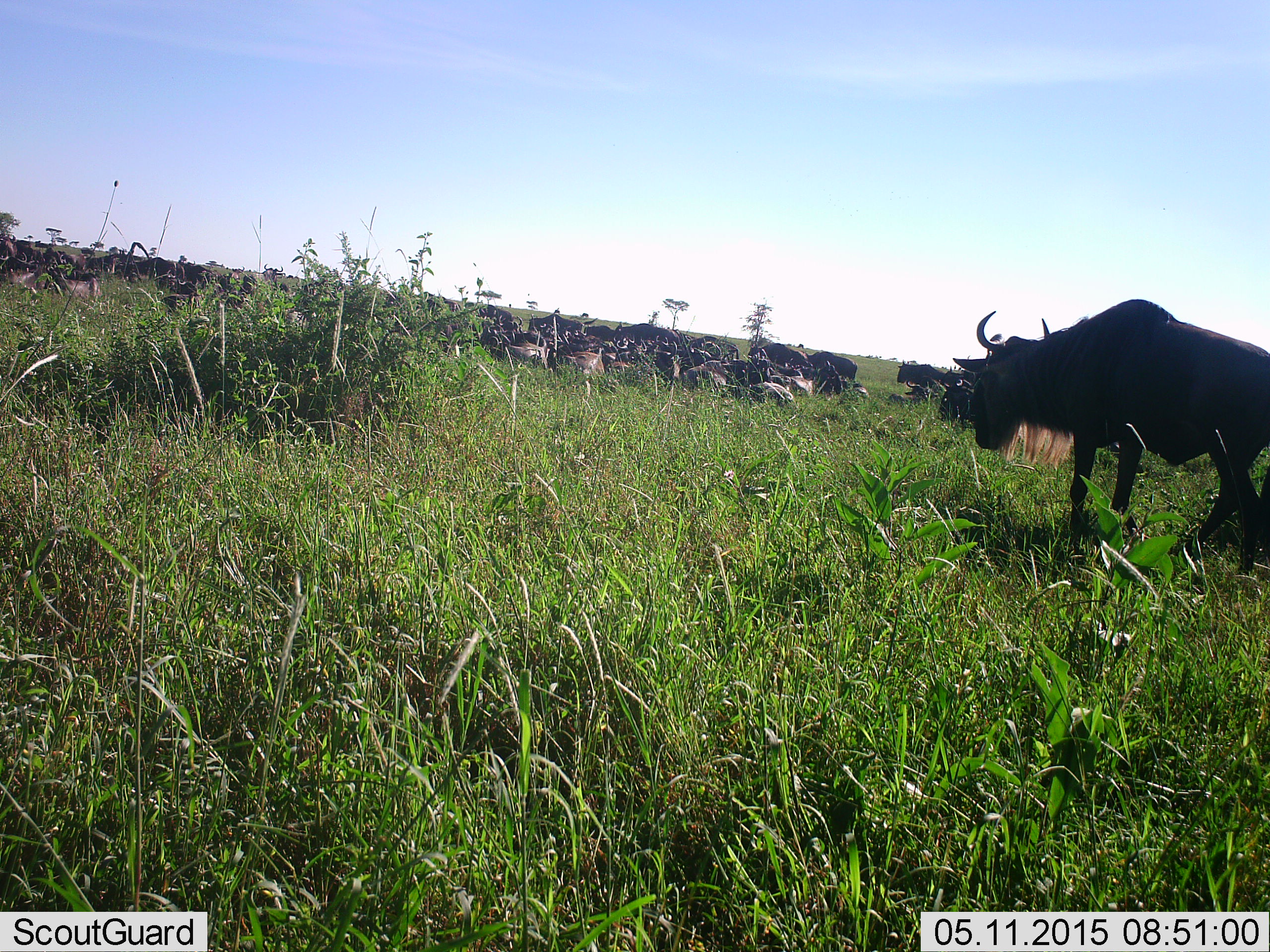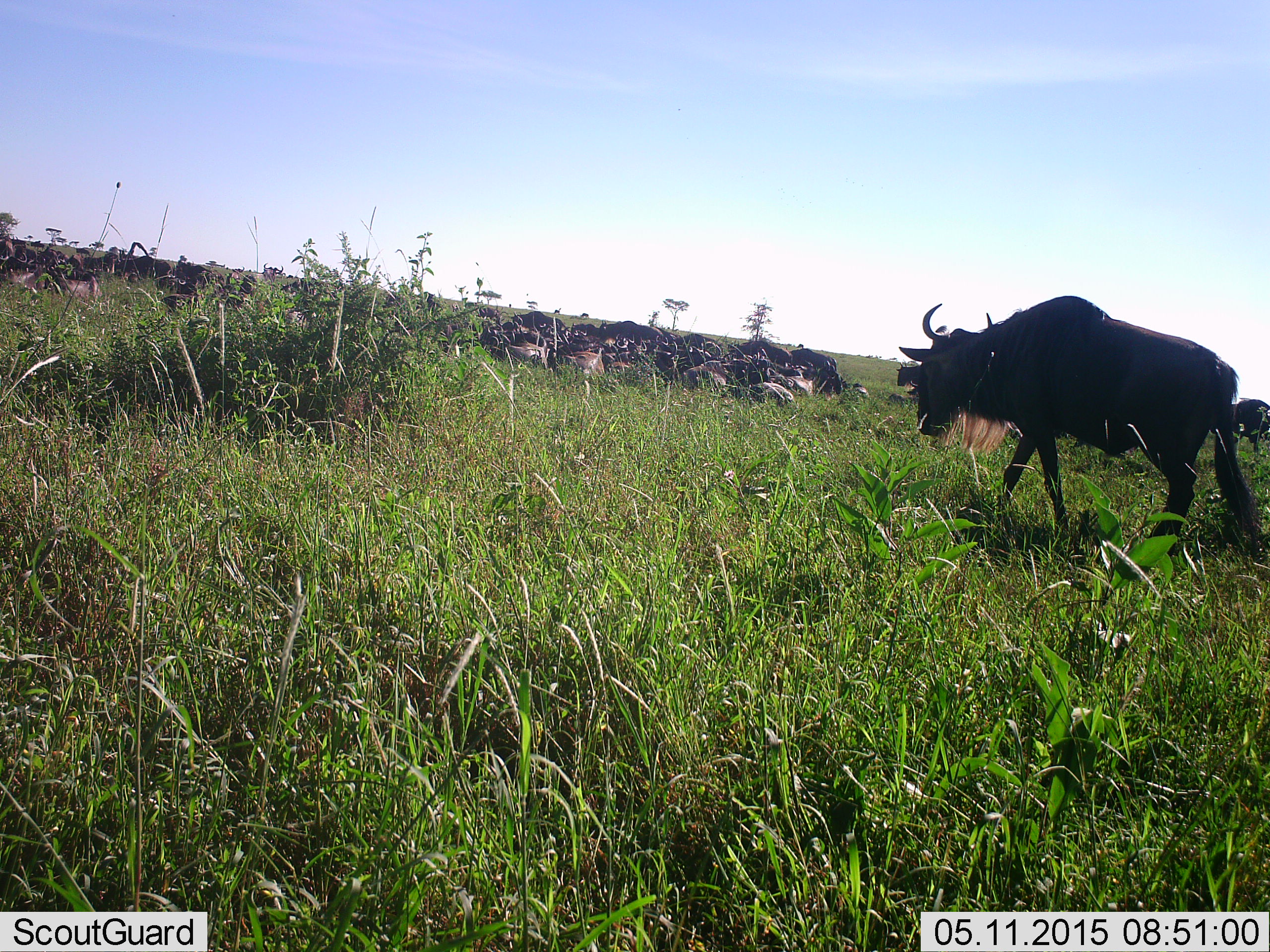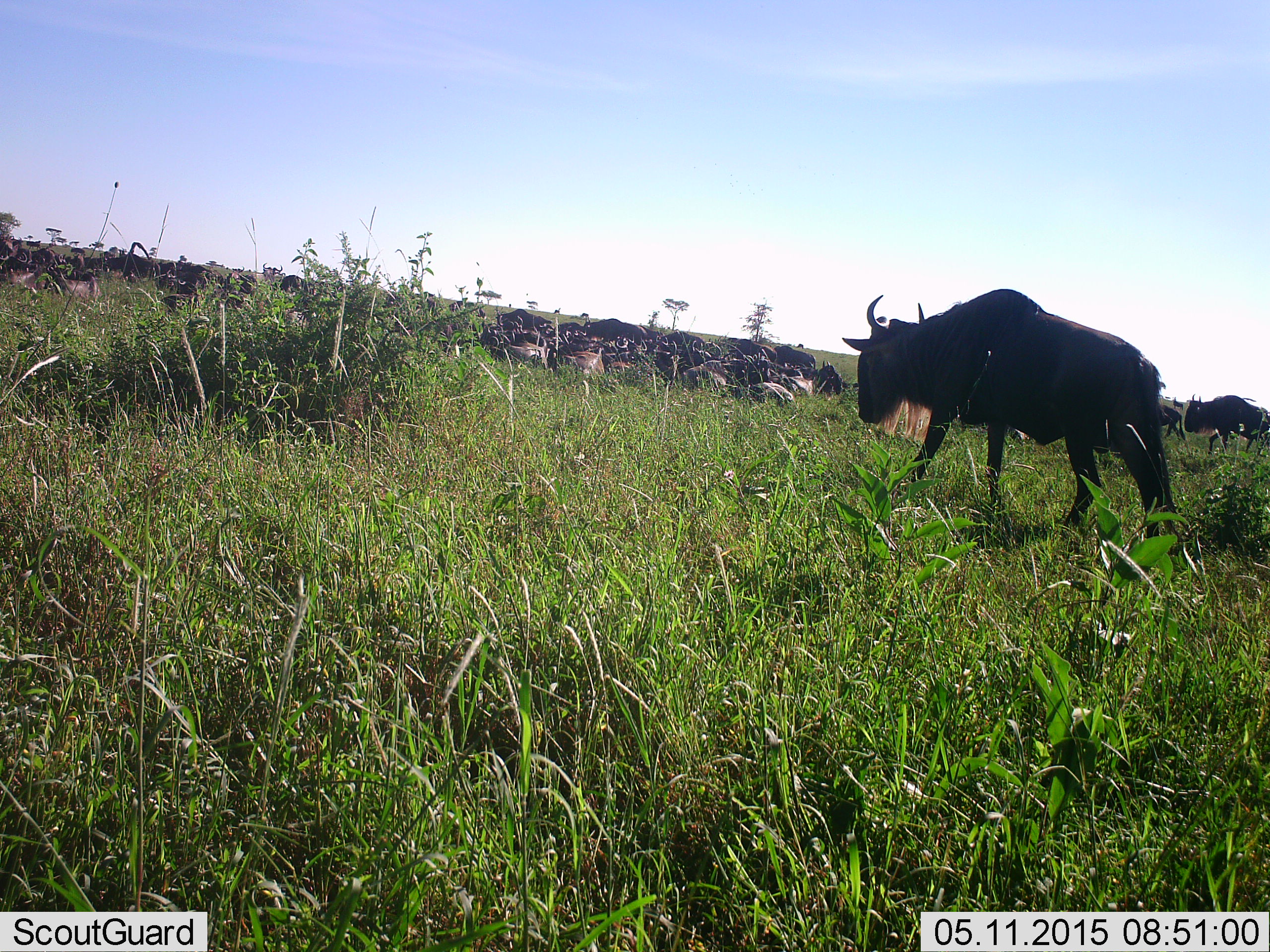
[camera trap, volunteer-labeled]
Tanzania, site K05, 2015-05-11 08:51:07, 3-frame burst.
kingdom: Animalia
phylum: Chordata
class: Mammalia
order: Artiodactyla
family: Bovidae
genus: Connochaetes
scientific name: Connochaetes taurinus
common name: blue wildebeest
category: wildebeest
Wildebeest (blue wildebeest) (Connochaetes taurinus), count 11-50. Behavior (volunteer vote fractions): standing 10%, resting 40%, moving 100%, interacting 0%. Young present (vote fraction): 0%. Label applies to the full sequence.